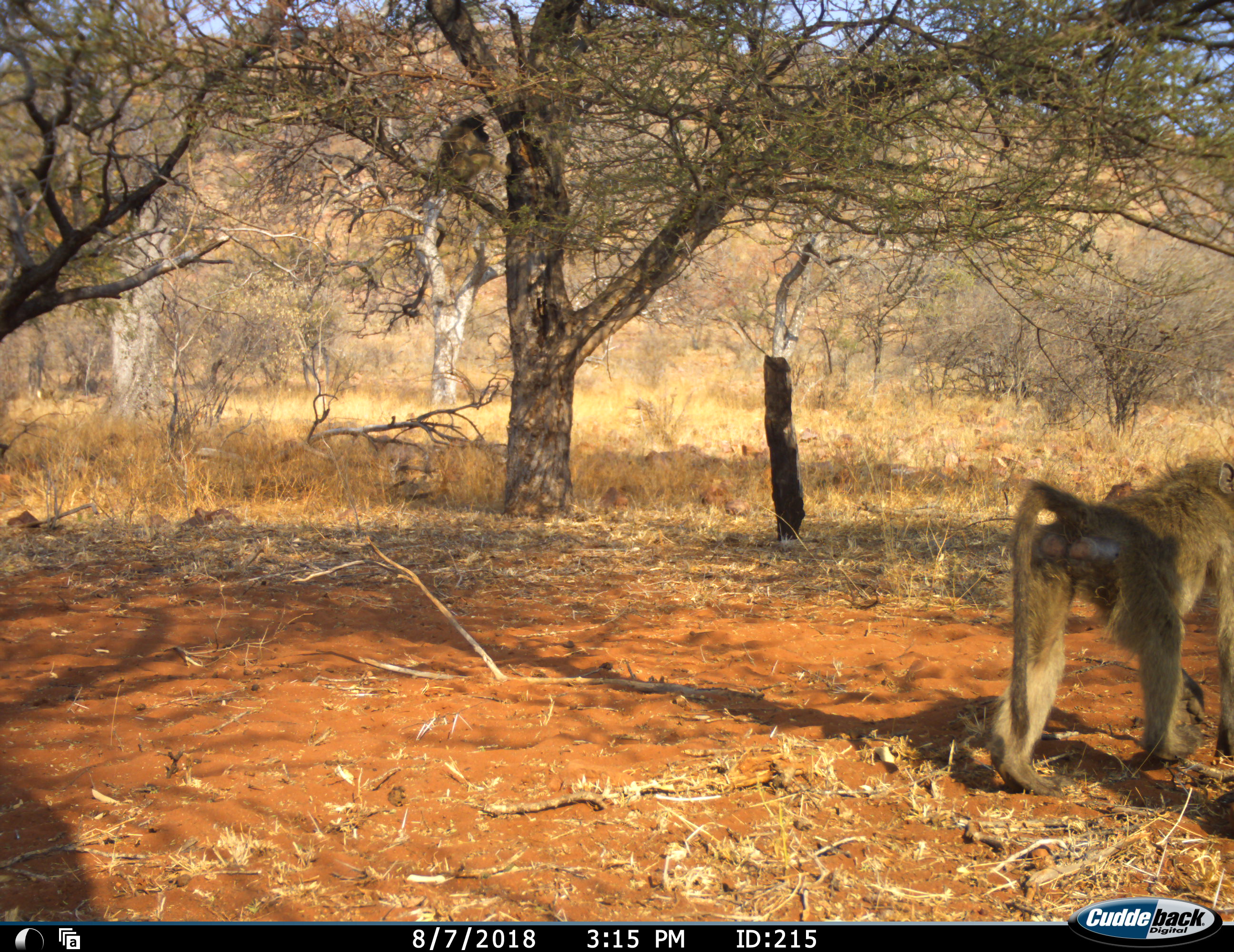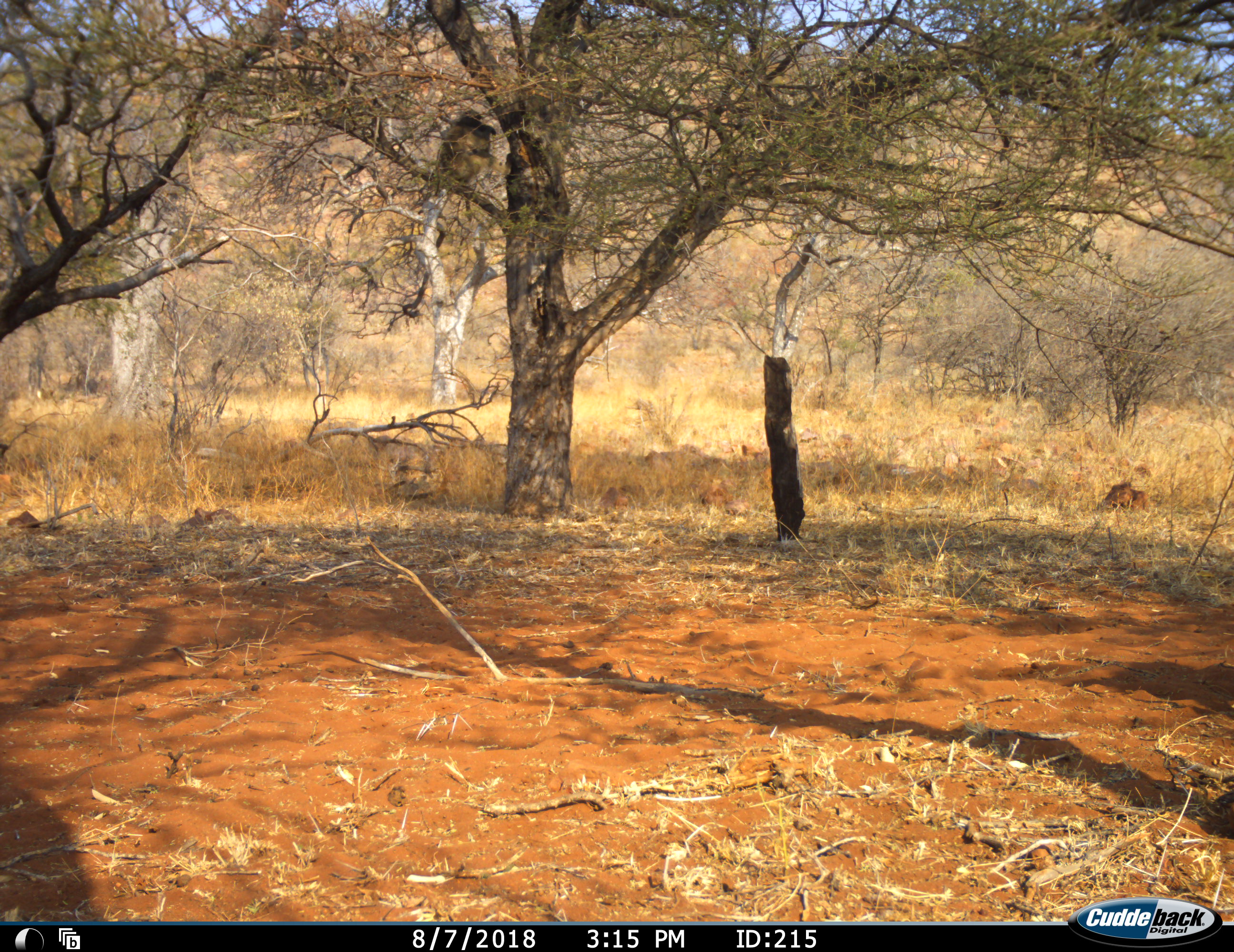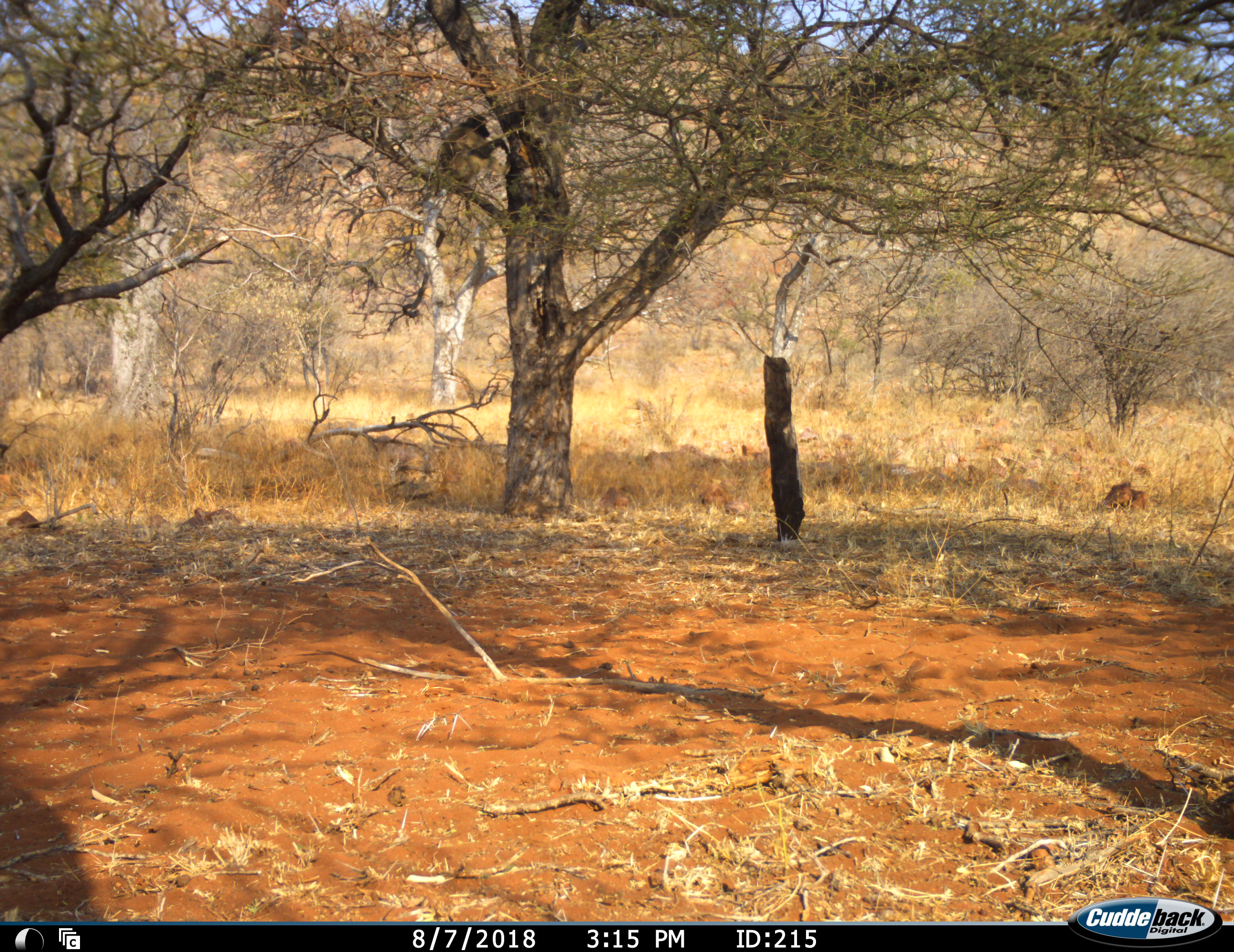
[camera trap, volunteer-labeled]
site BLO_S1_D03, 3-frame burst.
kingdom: Animalia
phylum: Chordata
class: Mammalia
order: Primates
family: Cercopithecidae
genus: Papio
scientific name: Papio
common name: baboon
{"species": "baboon (Papio)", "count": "2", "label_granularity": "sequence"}